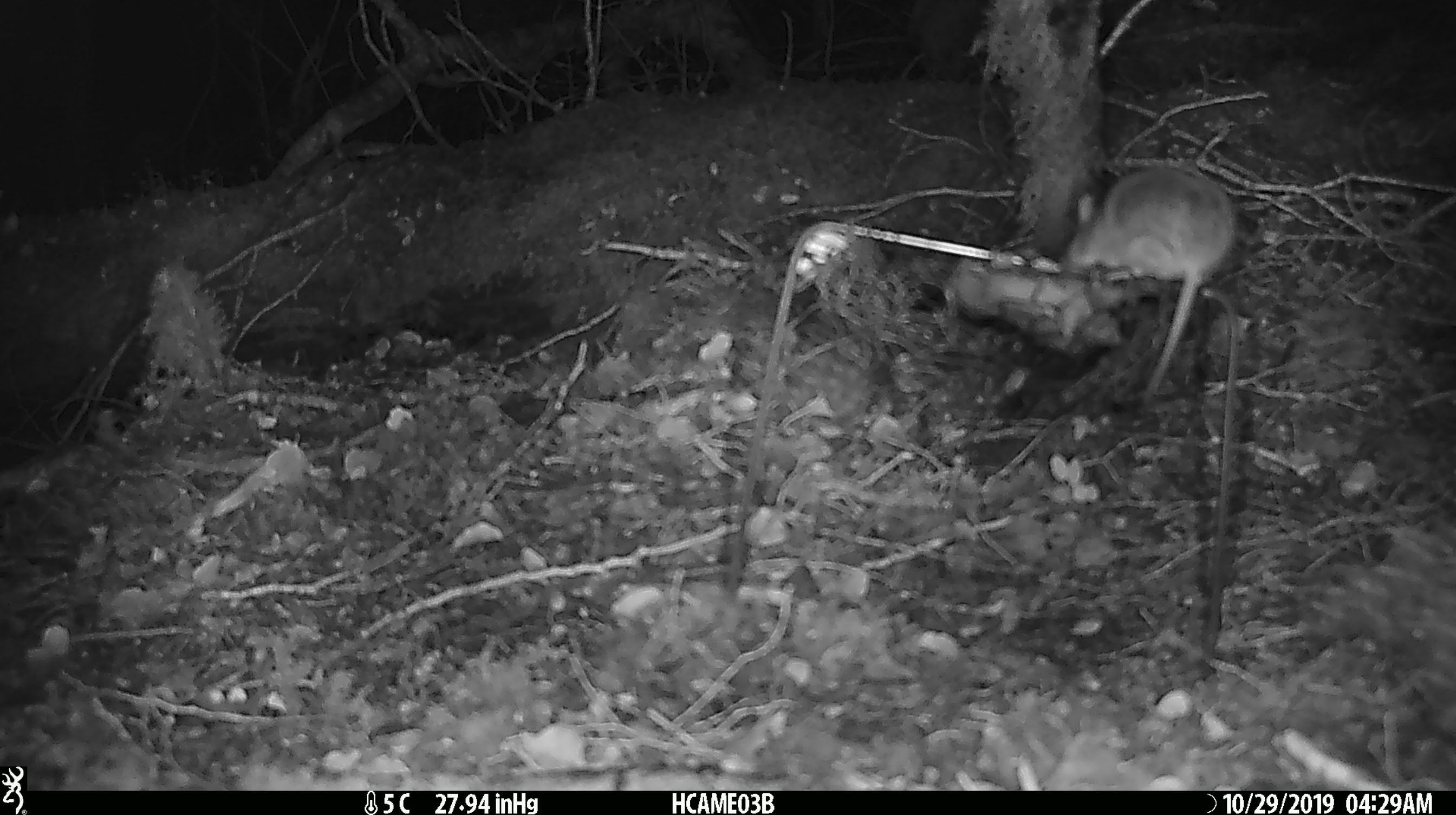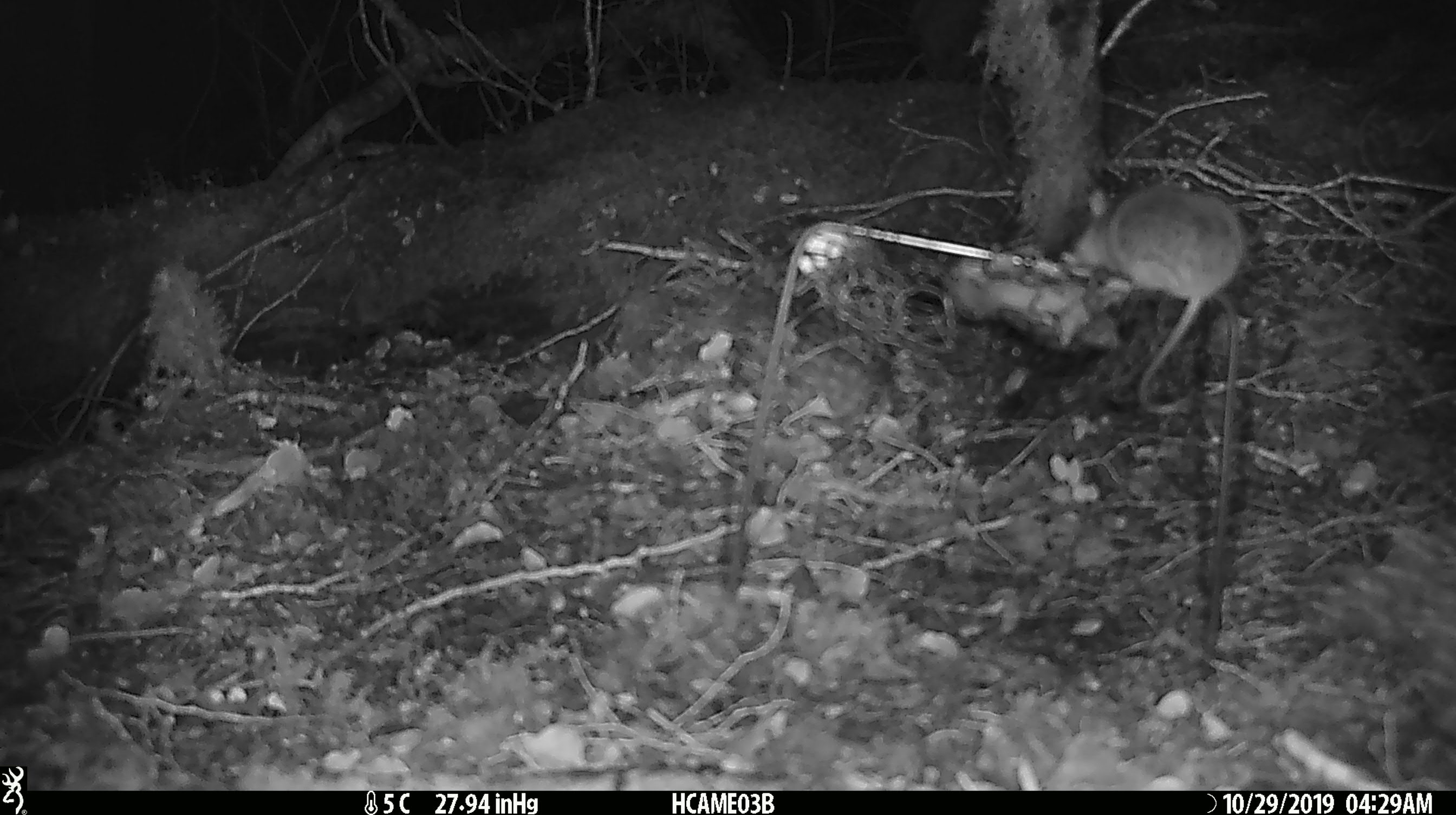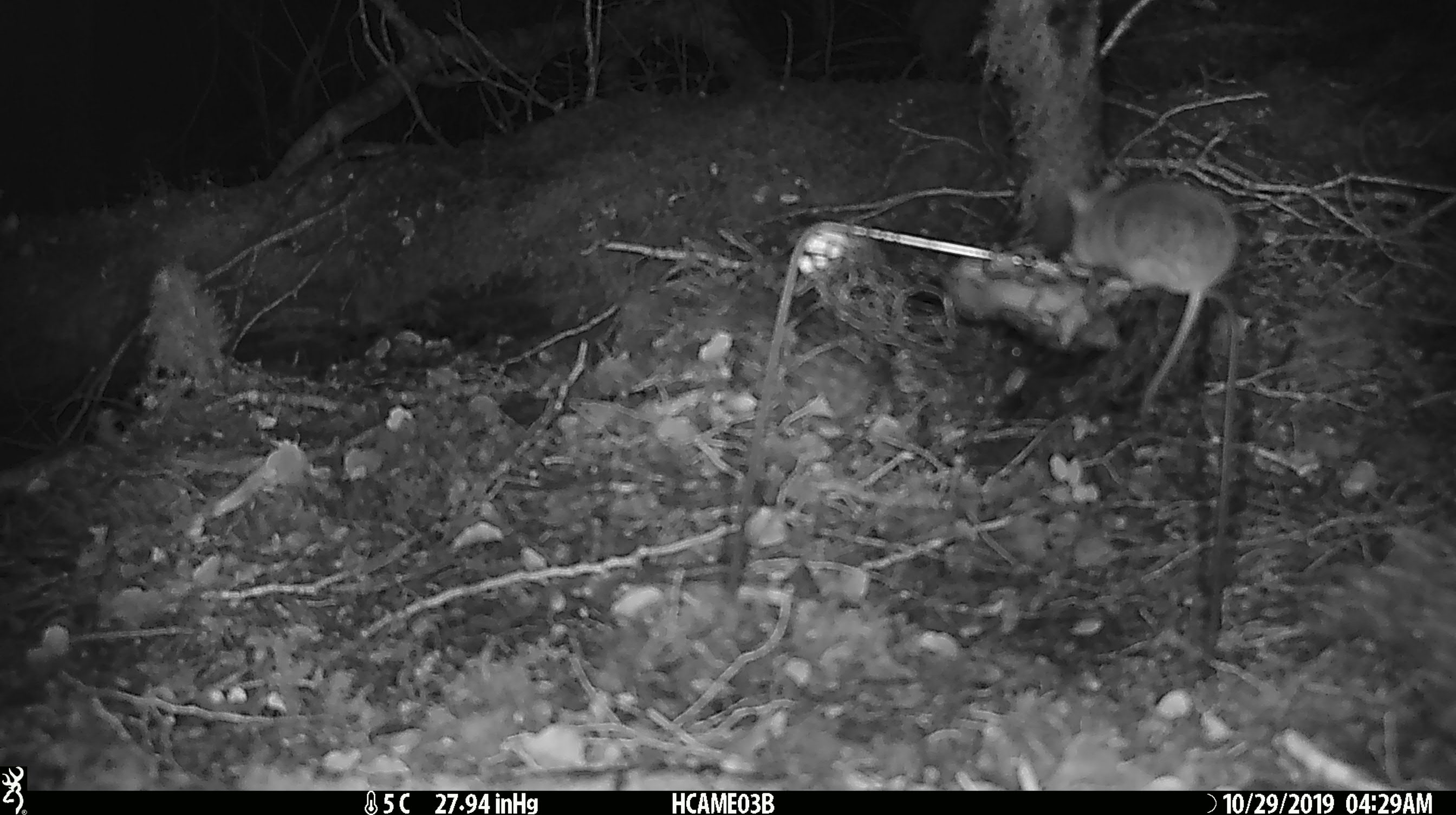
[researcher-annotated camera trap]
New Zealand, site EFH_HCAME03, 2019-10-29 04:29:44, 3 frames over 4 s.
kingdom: Animalia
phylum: Chordata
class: Mammalia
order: Rodentia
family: Muridae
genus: Mus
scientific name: Mus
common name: mouse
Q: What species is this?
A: Mouse (Mus).